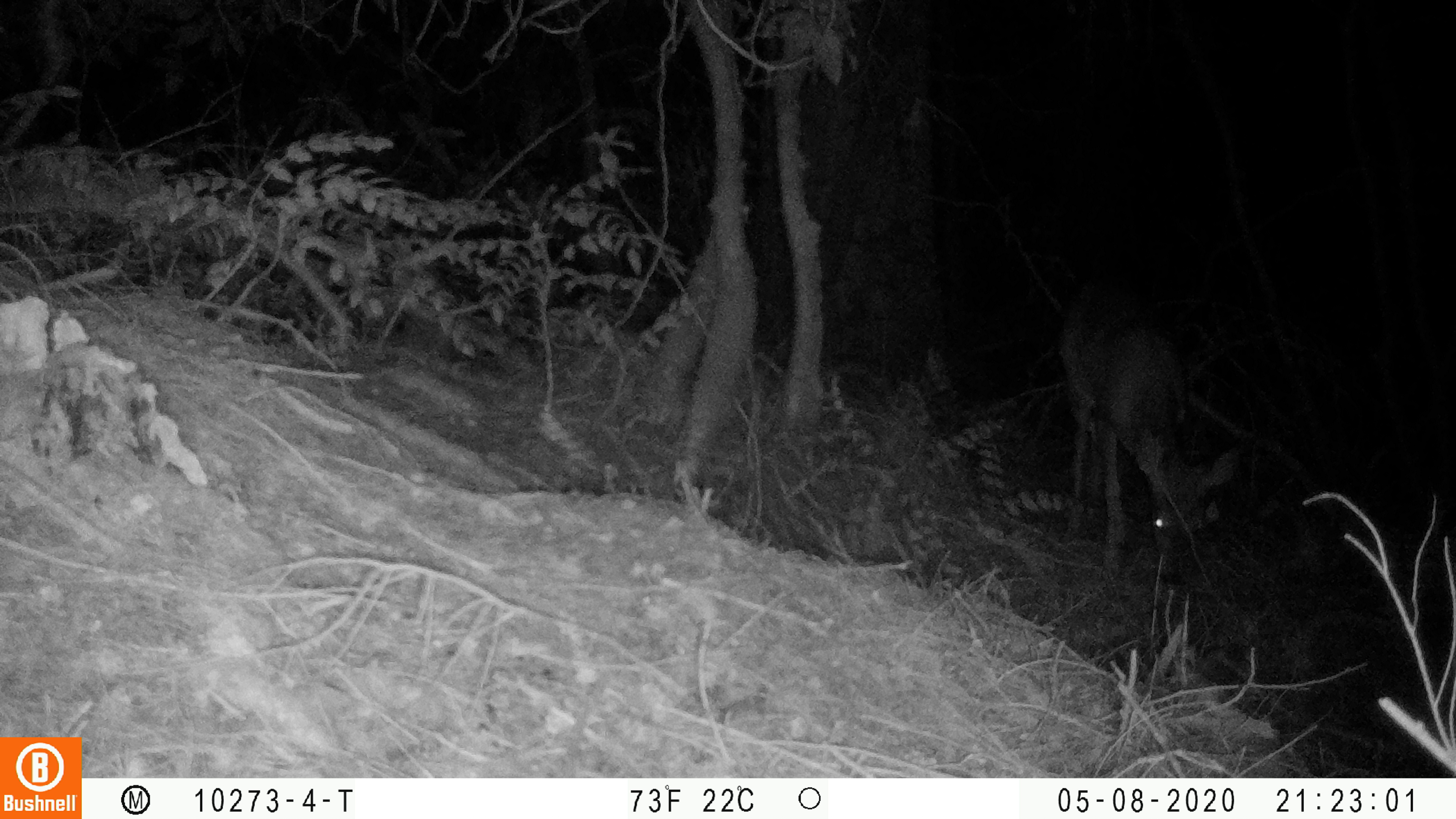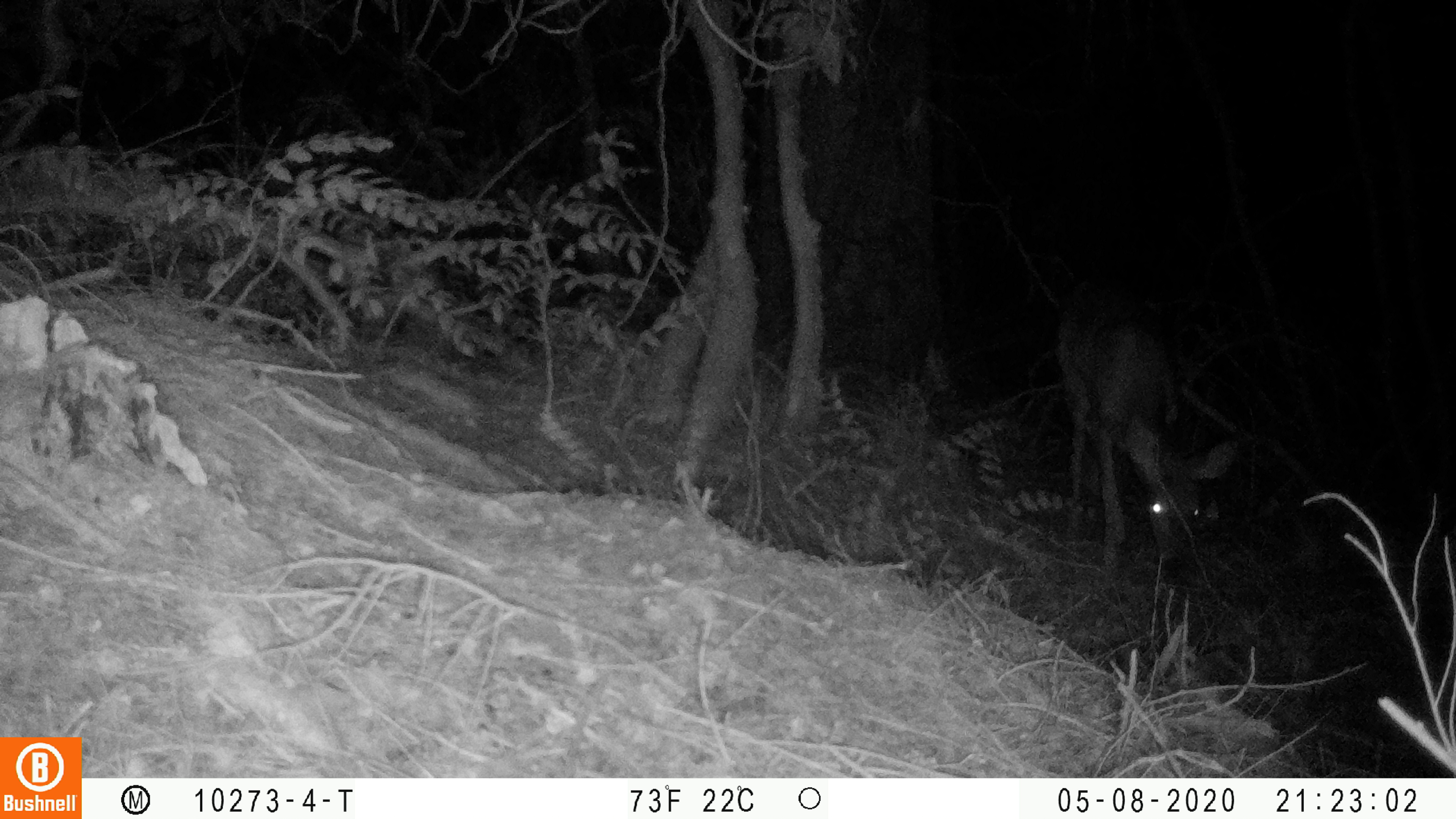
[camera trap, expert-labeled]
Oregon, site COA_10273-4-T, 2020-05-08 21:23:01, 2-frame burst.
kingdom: Animalia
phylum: Chordata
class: Mammalia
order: Artiodactyla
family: Cervidae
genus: Odocoileus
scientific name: Odocoileus hemionus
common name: black-tailed deer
Black-tailed deer (Odocoileus hemionus).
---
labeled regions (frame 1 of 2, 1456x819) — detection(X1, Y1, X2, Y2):
black-tailed deer: detection(1056, 309, 1236, 584)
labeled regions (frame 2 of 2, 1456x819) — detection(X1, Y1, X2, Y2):
black-tailed deer: detection(1051, 308, 1254, 588)